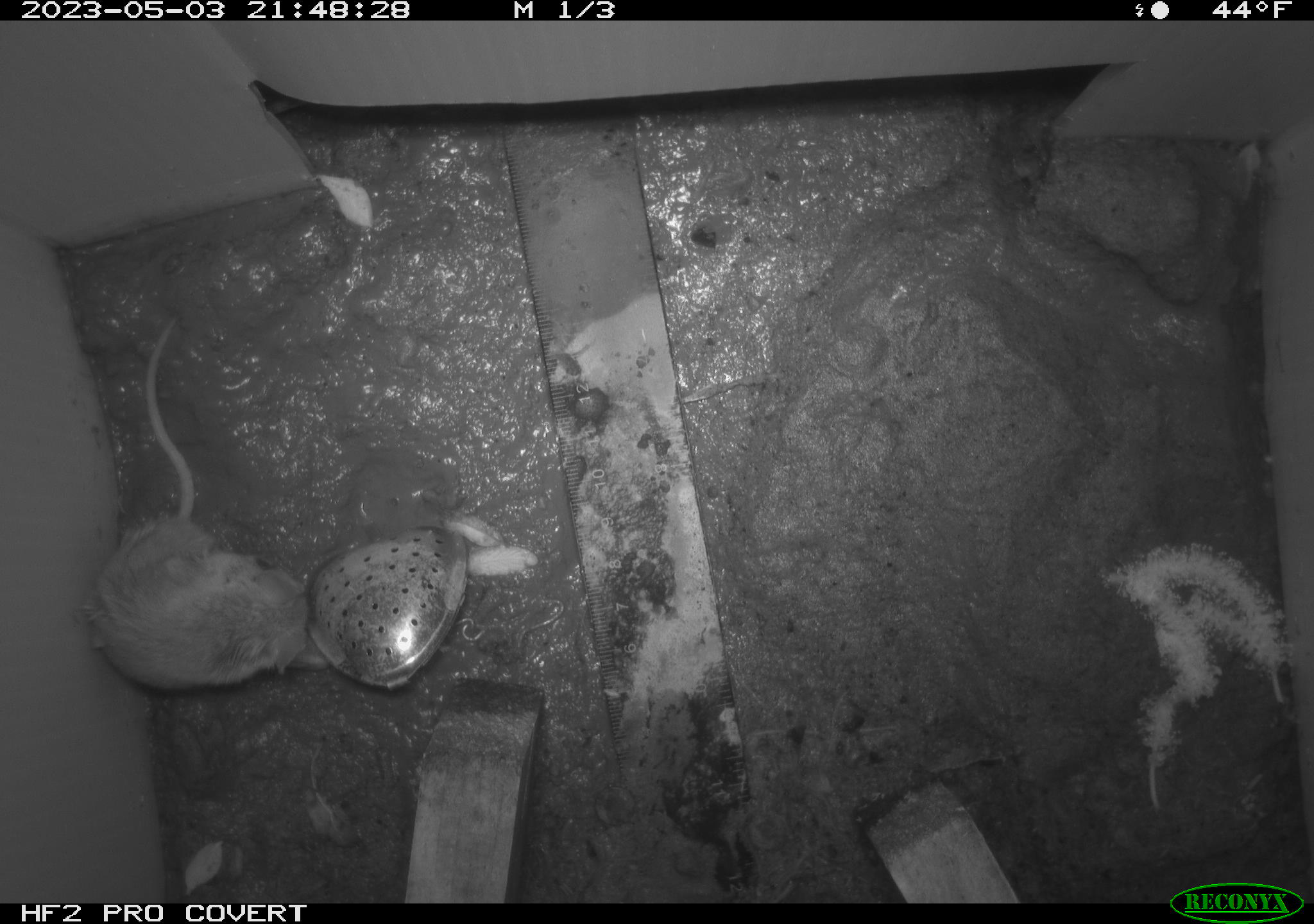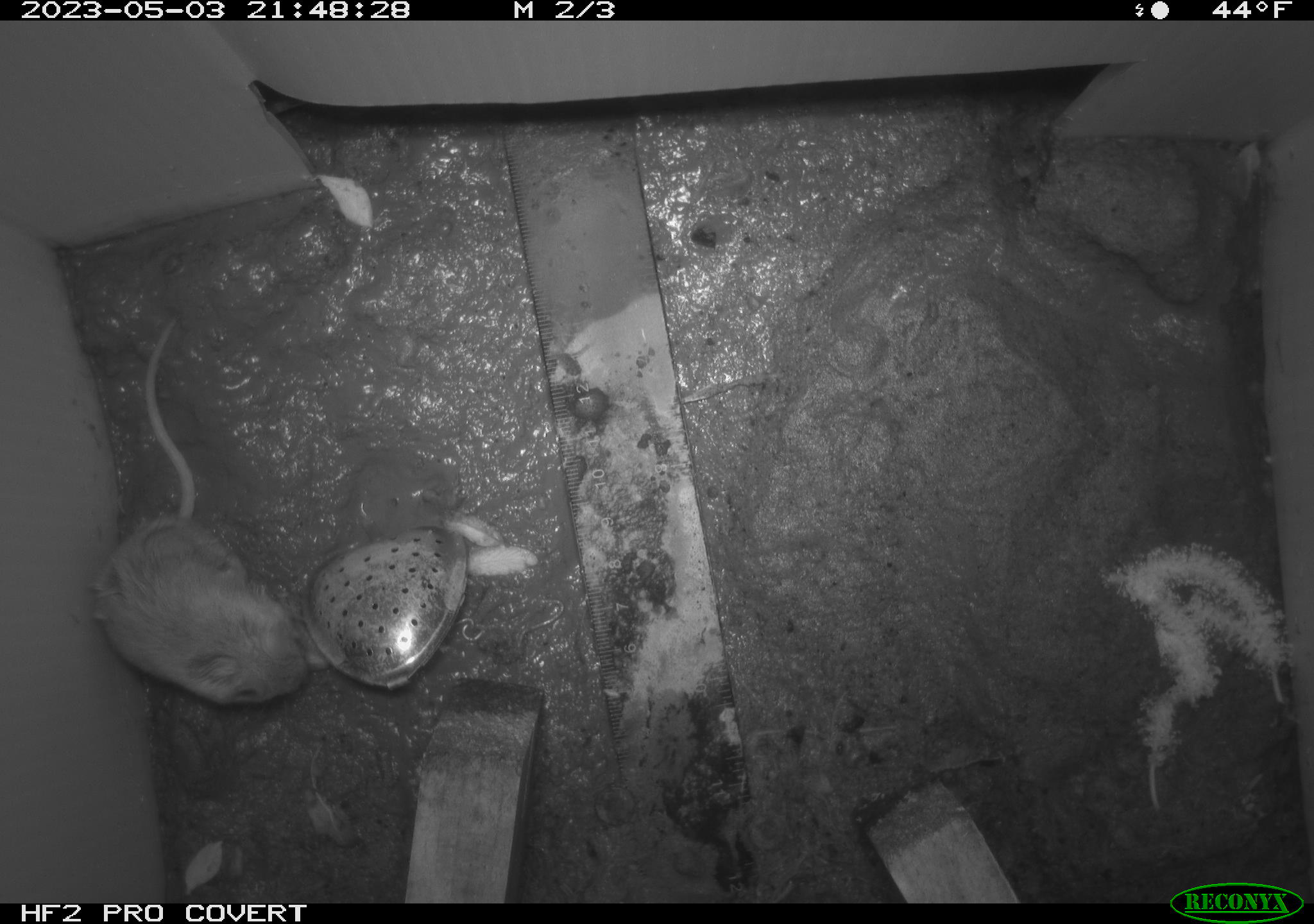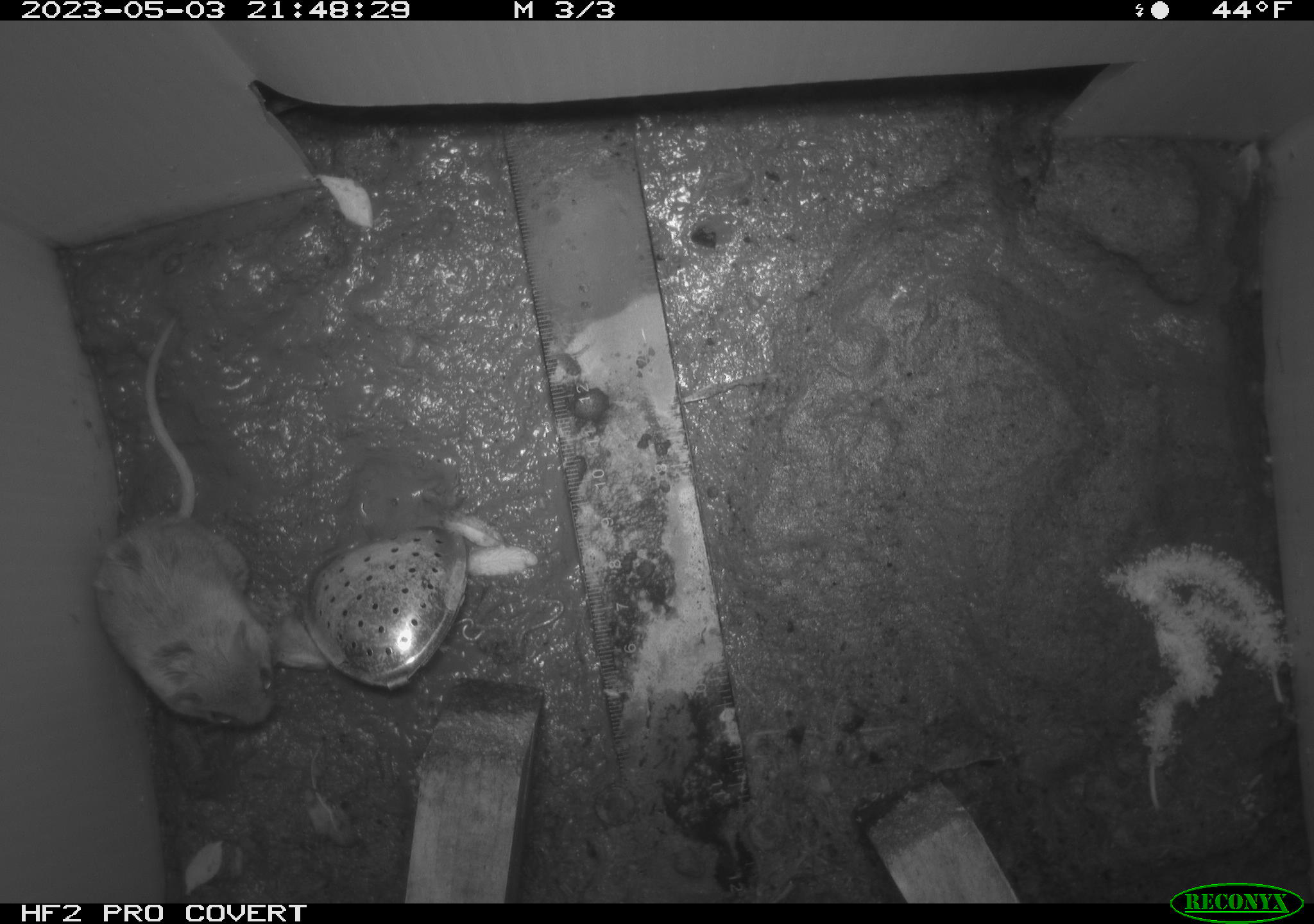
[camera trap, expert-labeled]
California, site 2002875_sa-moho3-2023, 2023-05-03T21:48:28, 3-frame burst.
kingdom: Animalia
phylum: Chordata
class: Mammalia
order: Rodentia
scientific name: Rodentia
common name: mouse species